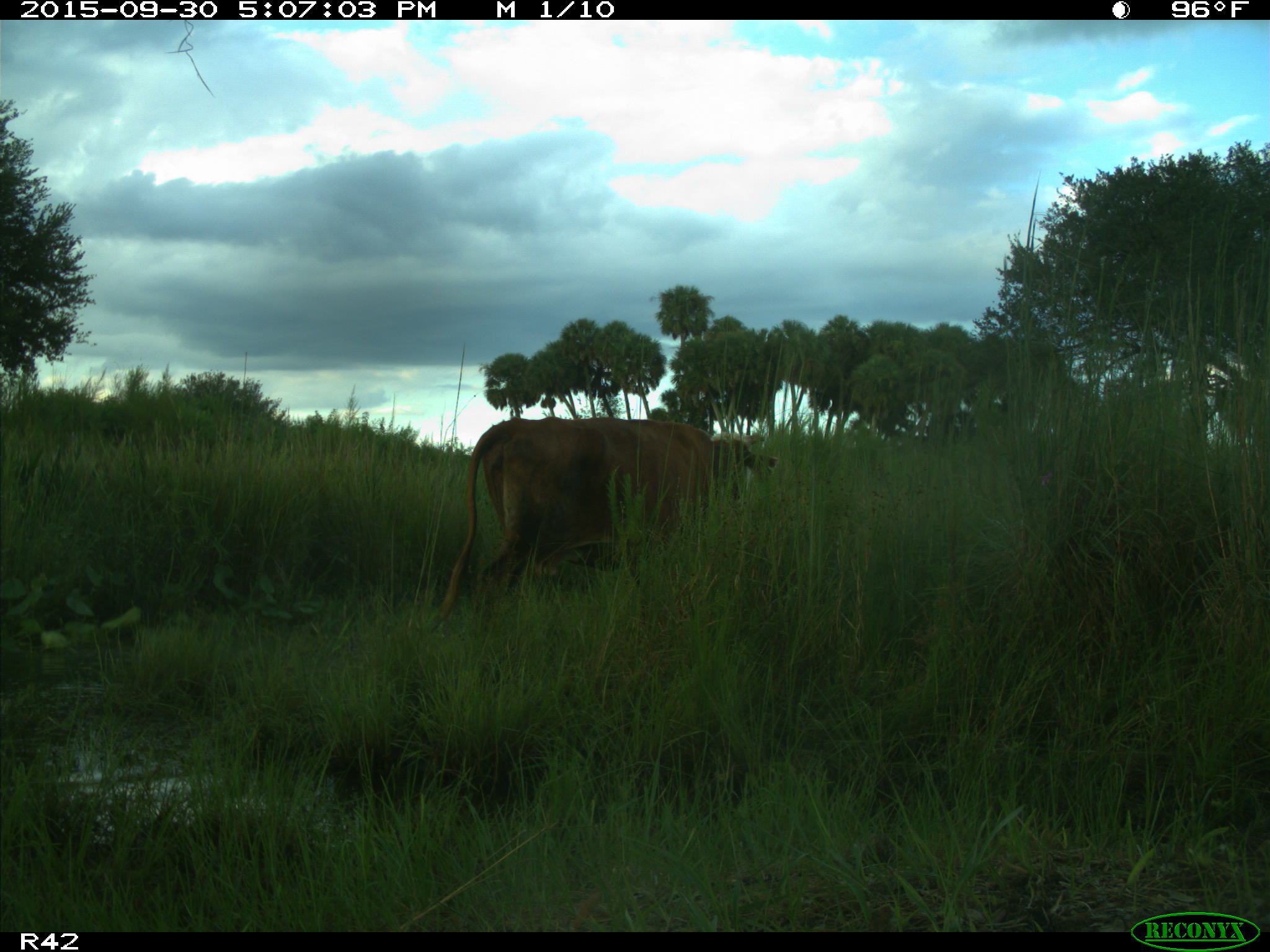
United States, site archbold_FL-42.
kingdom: Animalia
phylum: Chordata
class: Mammalia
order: Artiodactyla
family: Bovidae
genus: Bos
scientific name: Bos taurus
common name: domestic cow